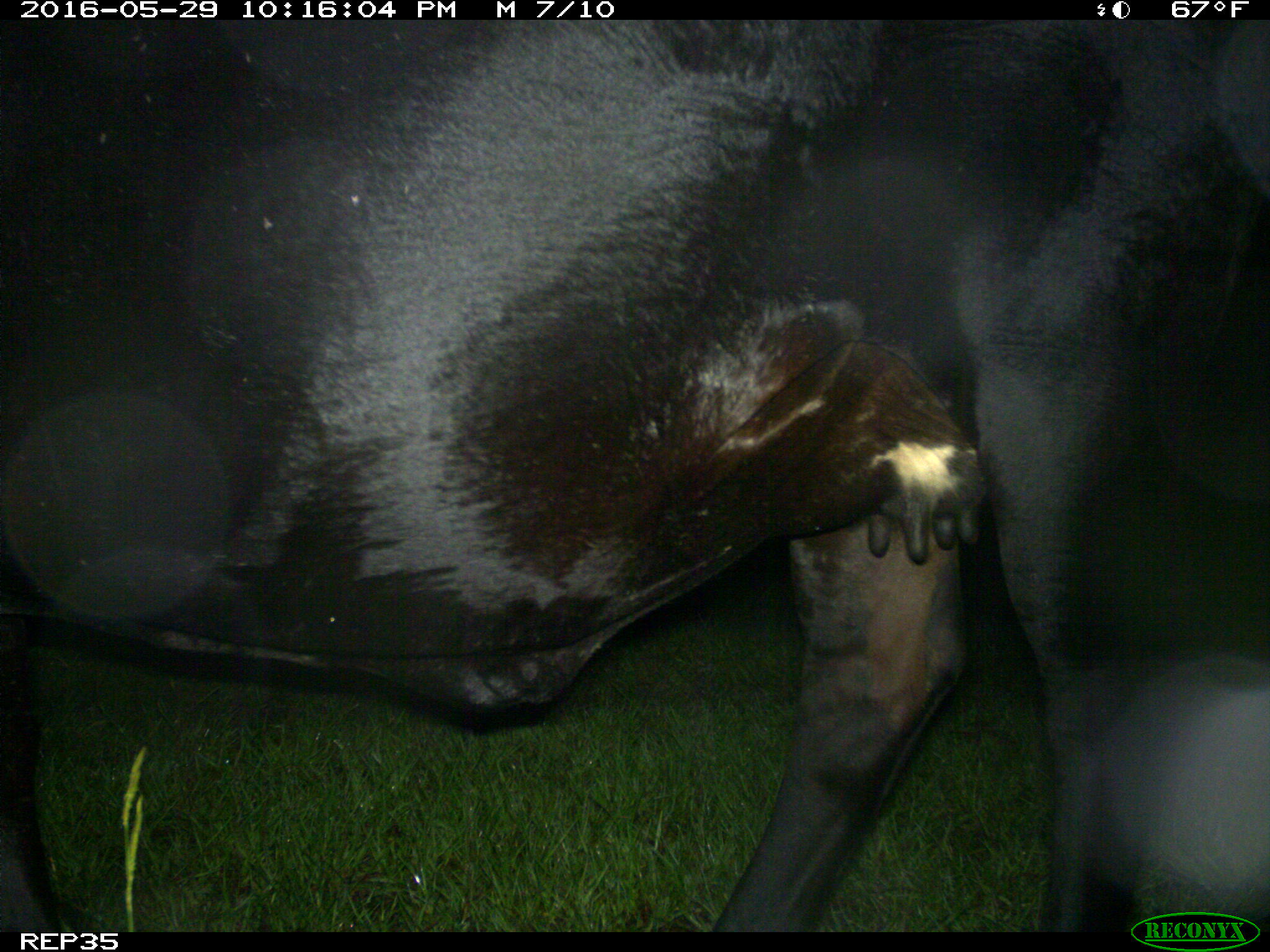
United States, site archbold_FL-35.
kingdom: Animalia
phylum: Chordata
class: Mammalia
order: Artiodactyla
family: Bovidae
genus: Bos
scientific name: Bos taurus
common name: domestic cow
Bos taurus (domestic cow).